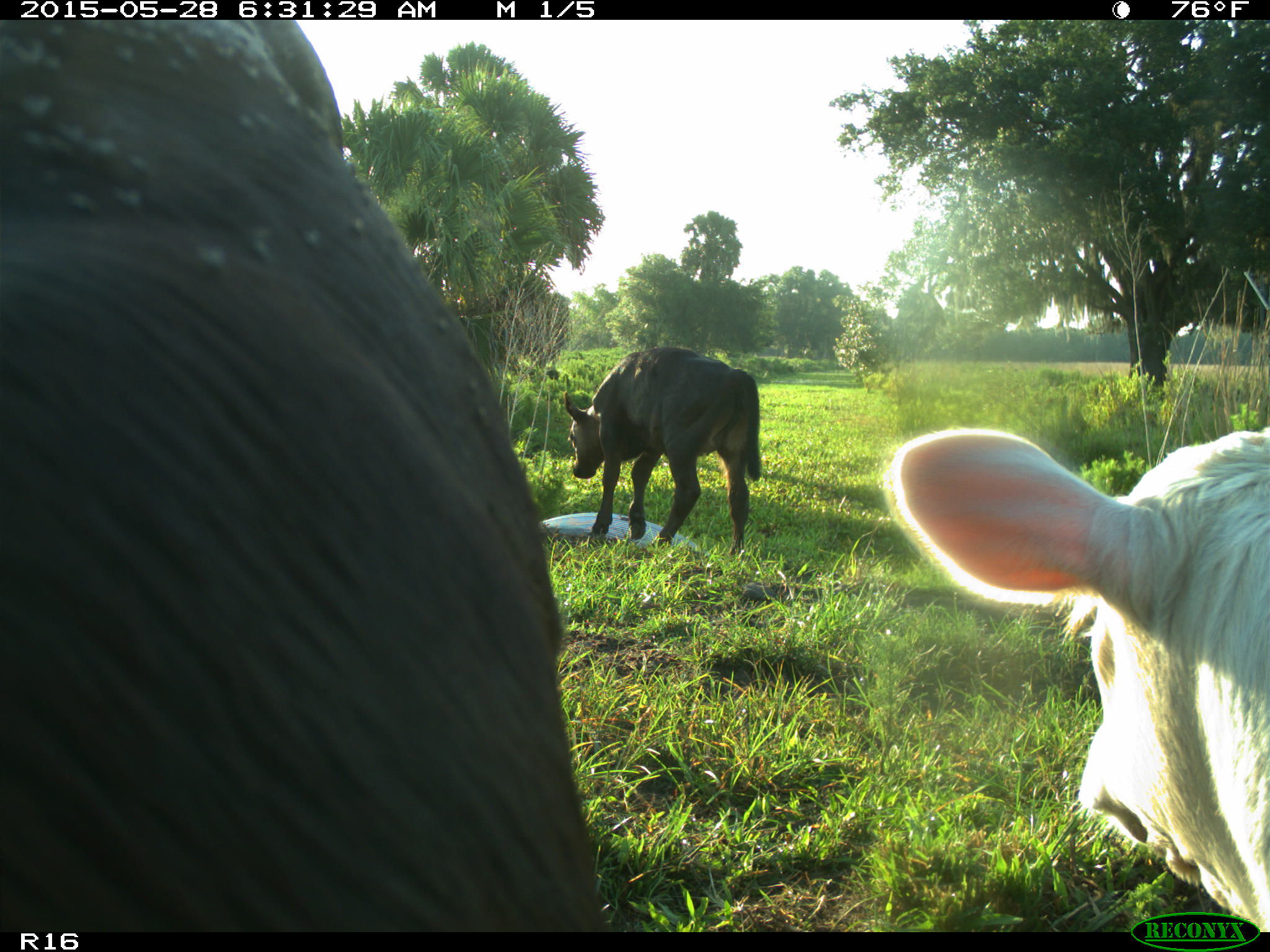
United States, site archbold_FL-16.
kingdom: Animalia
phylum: Chordata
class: Mammalia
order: Artiodactyla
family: Bovidae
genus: Bos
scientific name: Bos taurus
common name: domestic cow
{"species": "Bos taurus (domestic cow)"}